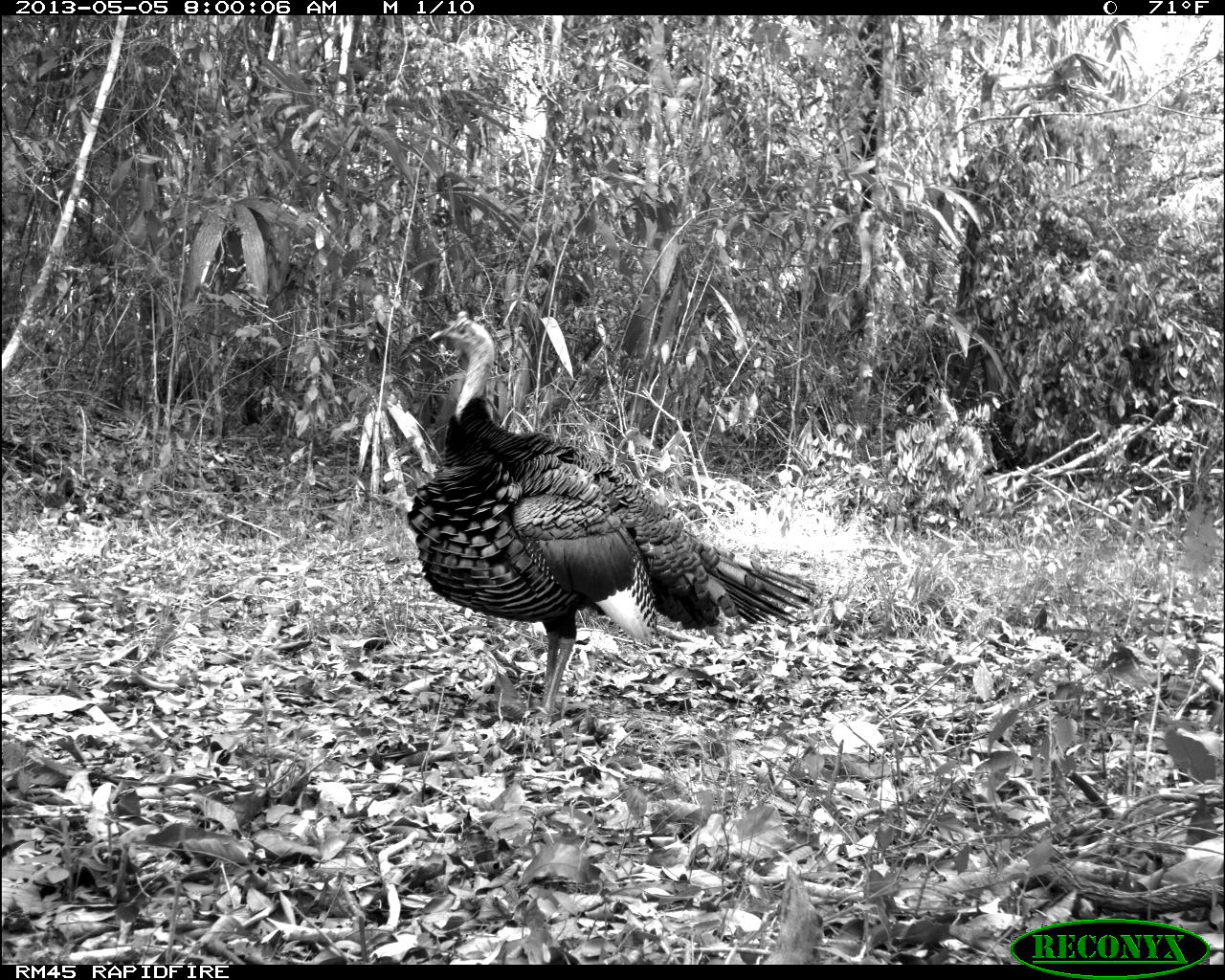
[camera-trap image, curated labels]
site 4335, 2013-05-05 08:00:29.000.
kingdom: Animalia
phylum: Chordata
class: Aves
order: Galliformes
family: Phasianidae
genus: Meleagris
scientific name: Meleagris ocellata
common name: ocellated turkey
Meleagris ocellata (ocellated turkey), count 1, sex male.